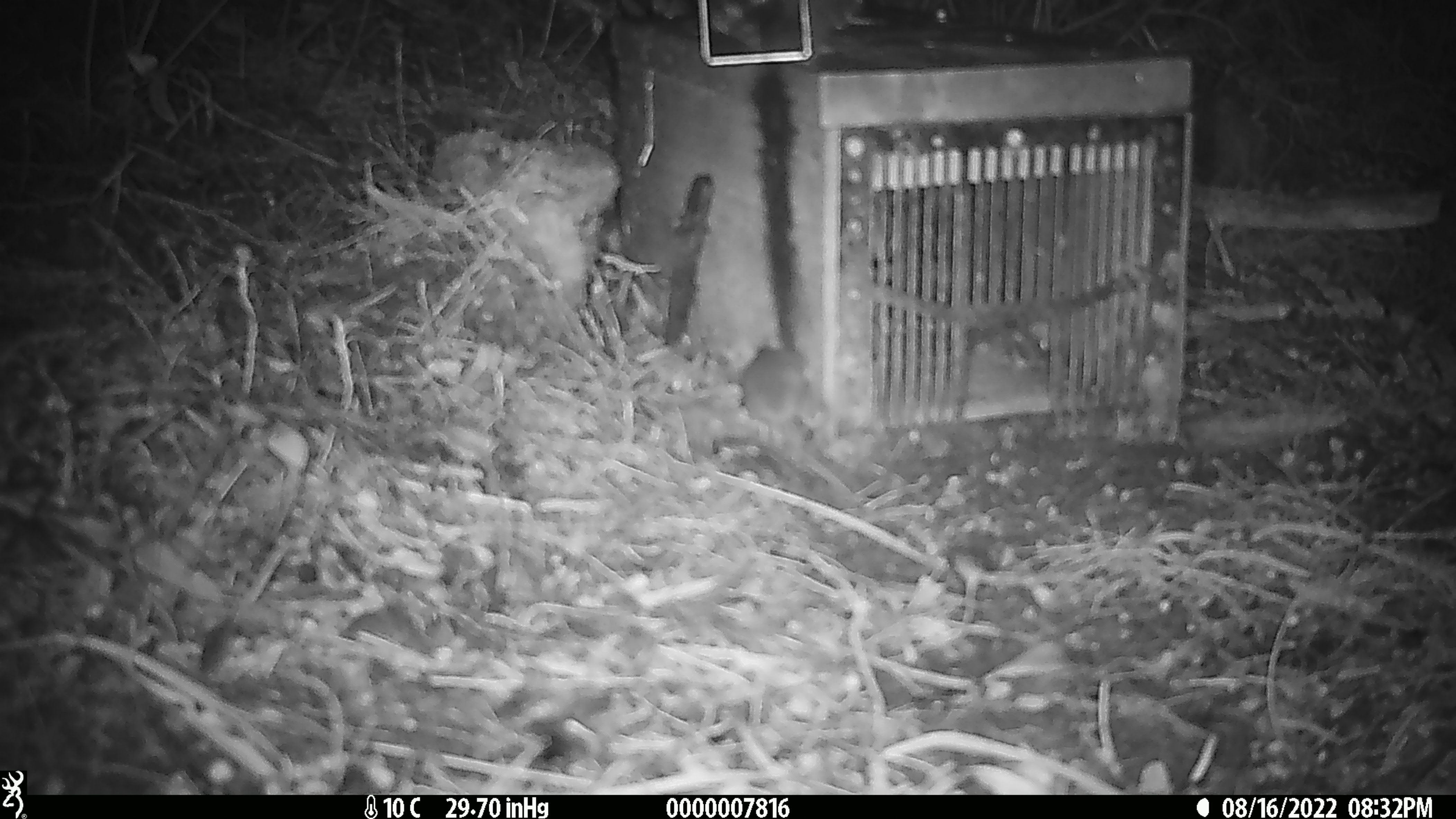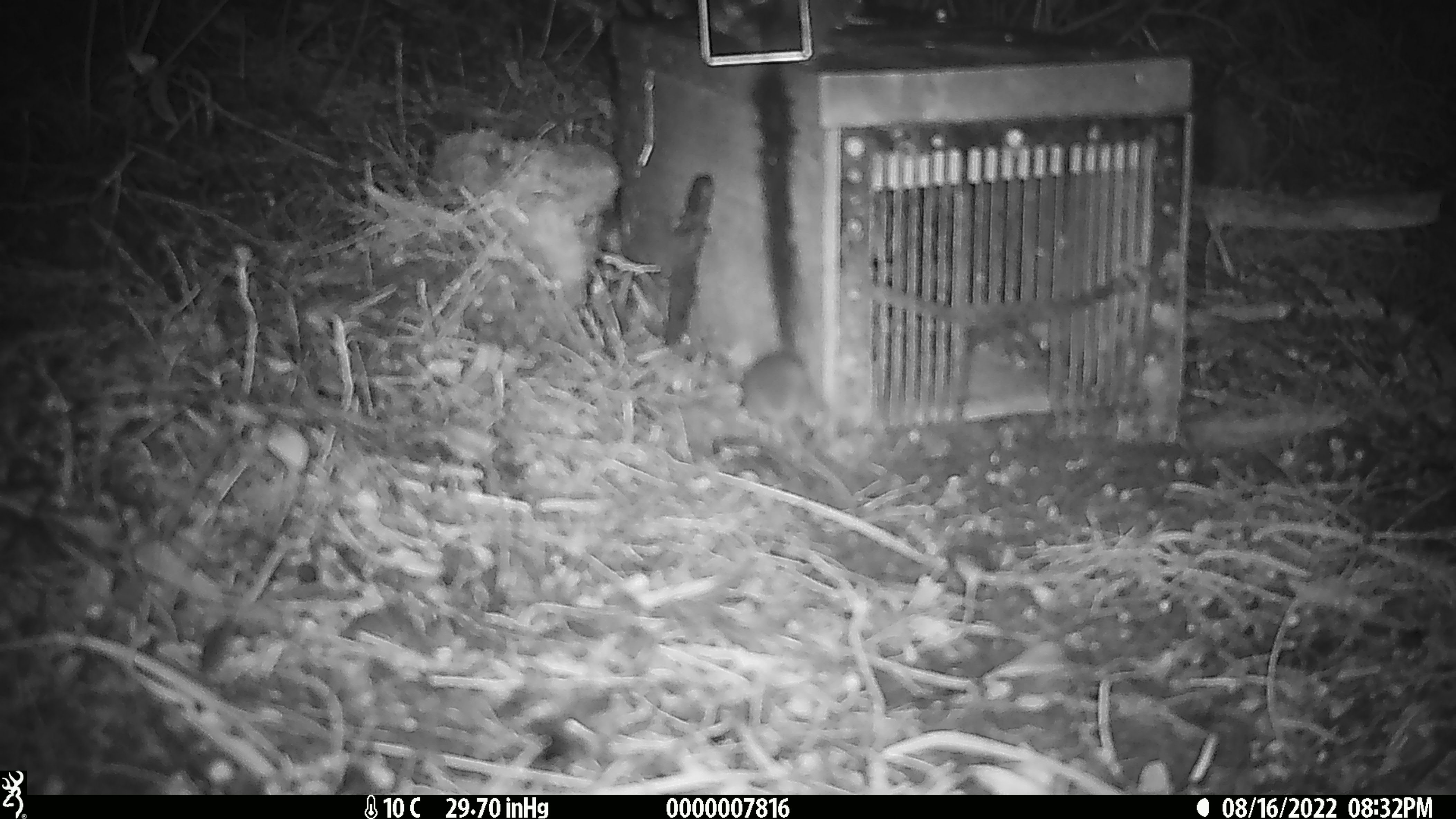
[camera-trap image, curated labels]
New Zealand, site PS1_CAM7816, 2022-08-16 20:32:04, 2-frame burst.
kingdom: Animalia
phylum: Chordata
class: Mammalia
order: Rodentia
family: Muridae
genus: Mus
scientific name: Mus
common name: mouse